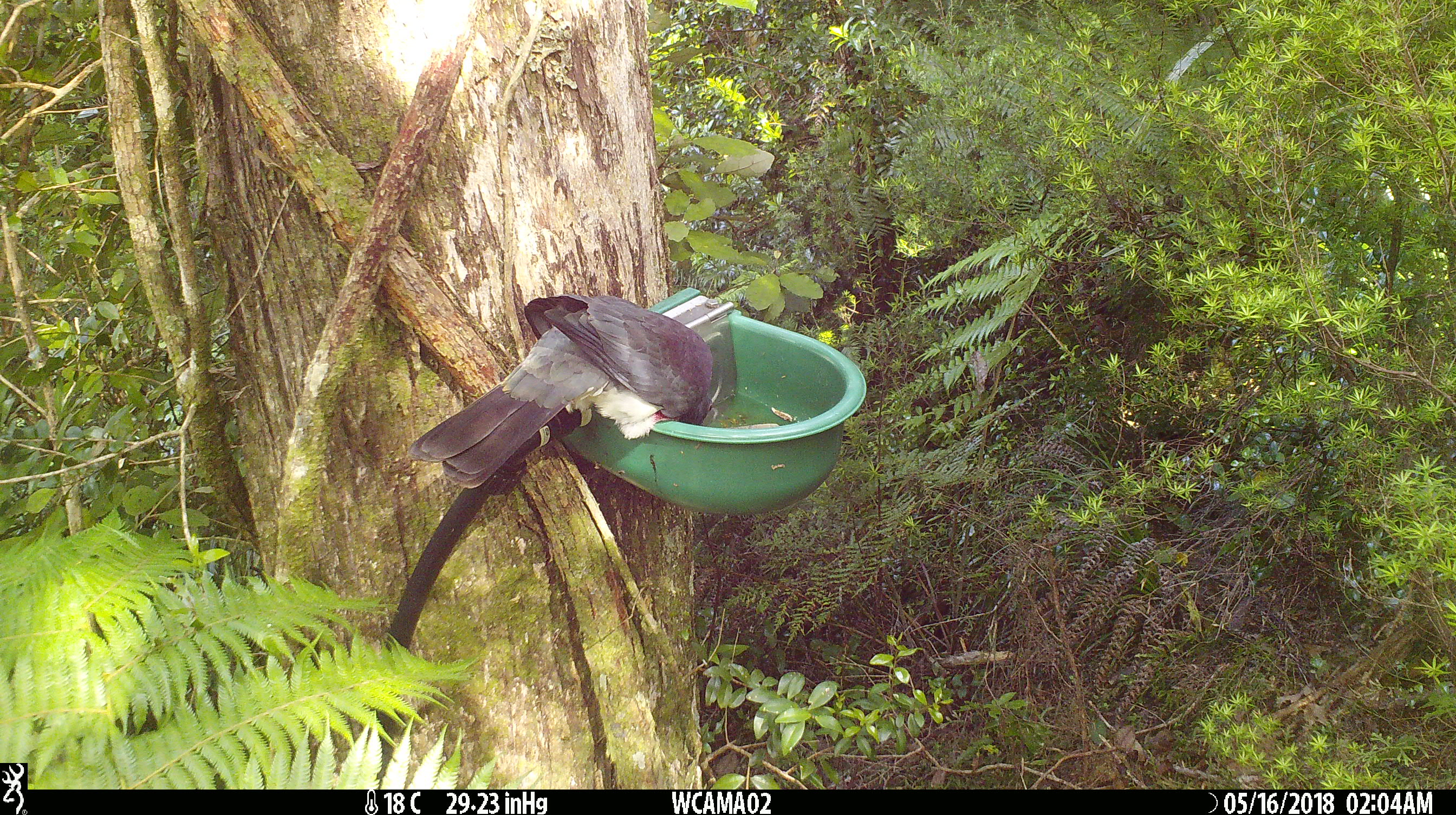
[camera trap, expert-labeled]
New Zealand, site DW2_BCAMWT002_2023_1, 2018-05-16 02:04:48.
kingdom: Animalia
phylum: Chordata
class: Aves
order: Columbiformes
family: Columbidae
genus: Hemiphaga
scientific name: Hemiphaga novaeseelandiae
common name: new zealand pigeon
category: kereru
Kereru (new zealand pigeon) (Hemiphaga novaeseelandiae).